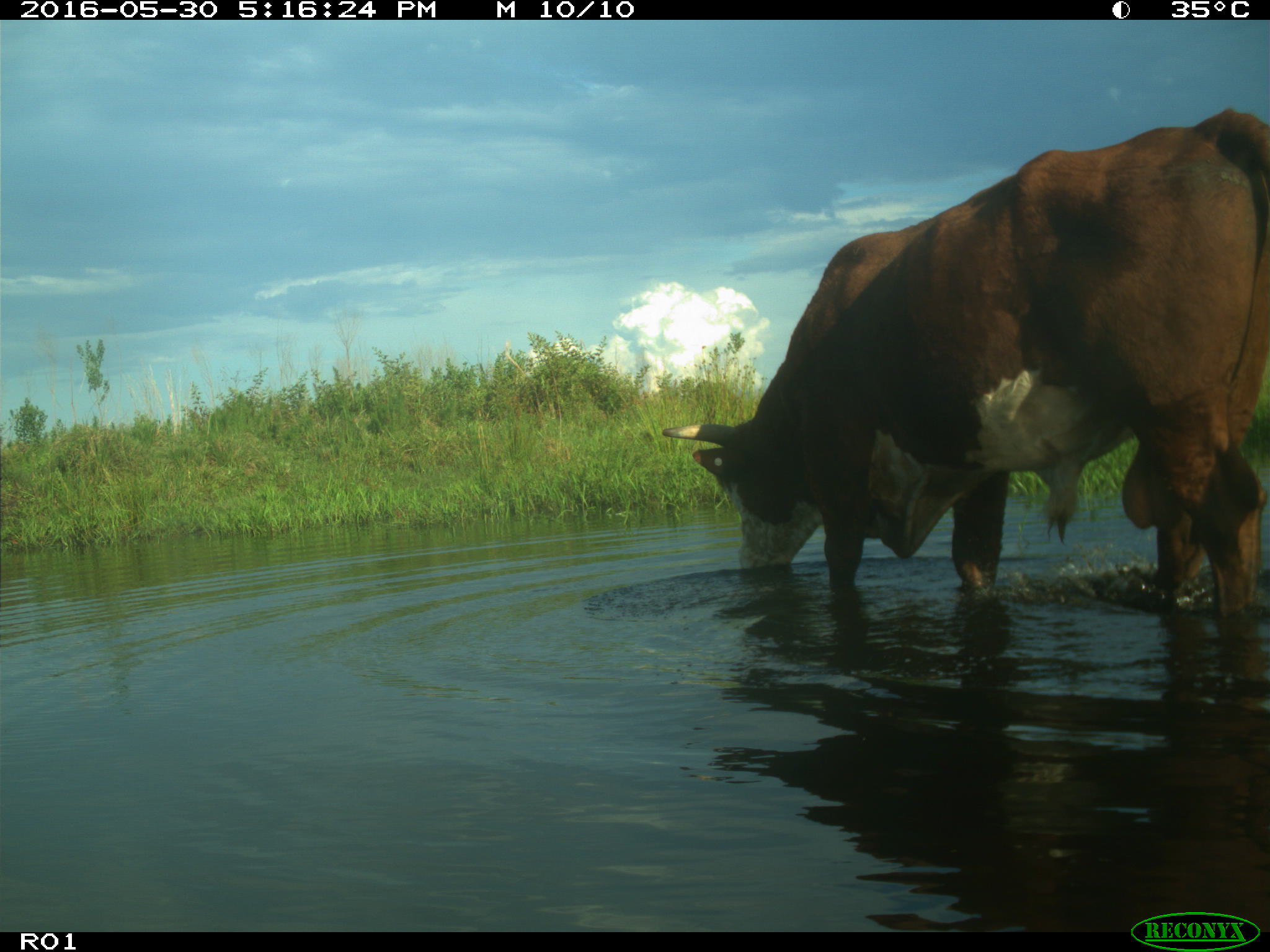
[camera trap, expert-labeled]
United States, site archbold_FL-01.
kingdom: Animalia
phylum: Chordata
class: Mammalia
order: Artiodactyla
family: Bovidae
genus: Bos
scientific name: Bos taurus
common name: domestic cow